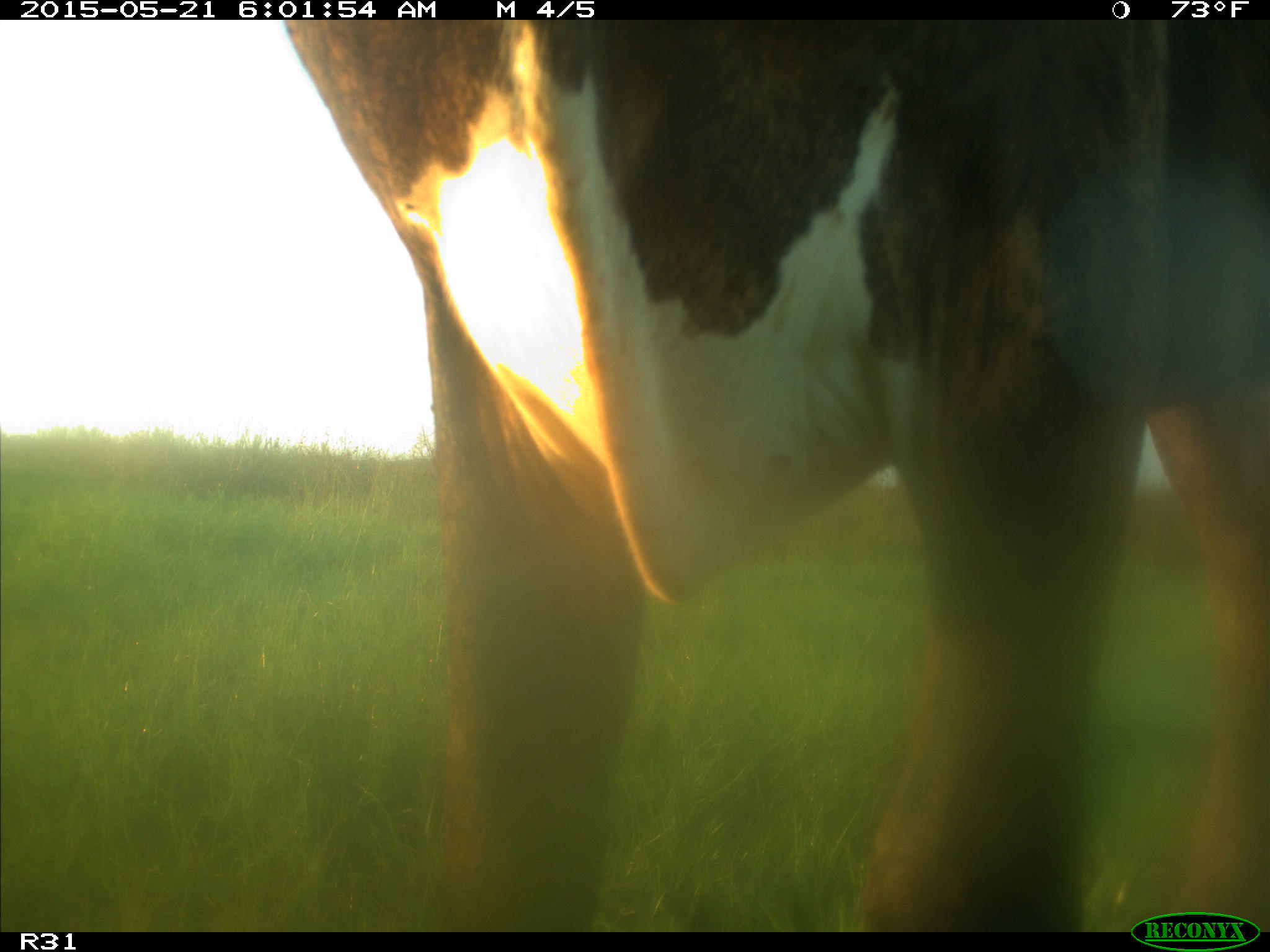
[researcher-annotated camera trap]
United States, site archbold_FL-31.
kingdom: Animalia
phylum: Chordata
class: Mammalia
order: Artiodactyla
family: Bovidae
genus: Bos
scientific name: Bos taurus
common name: domestic cow